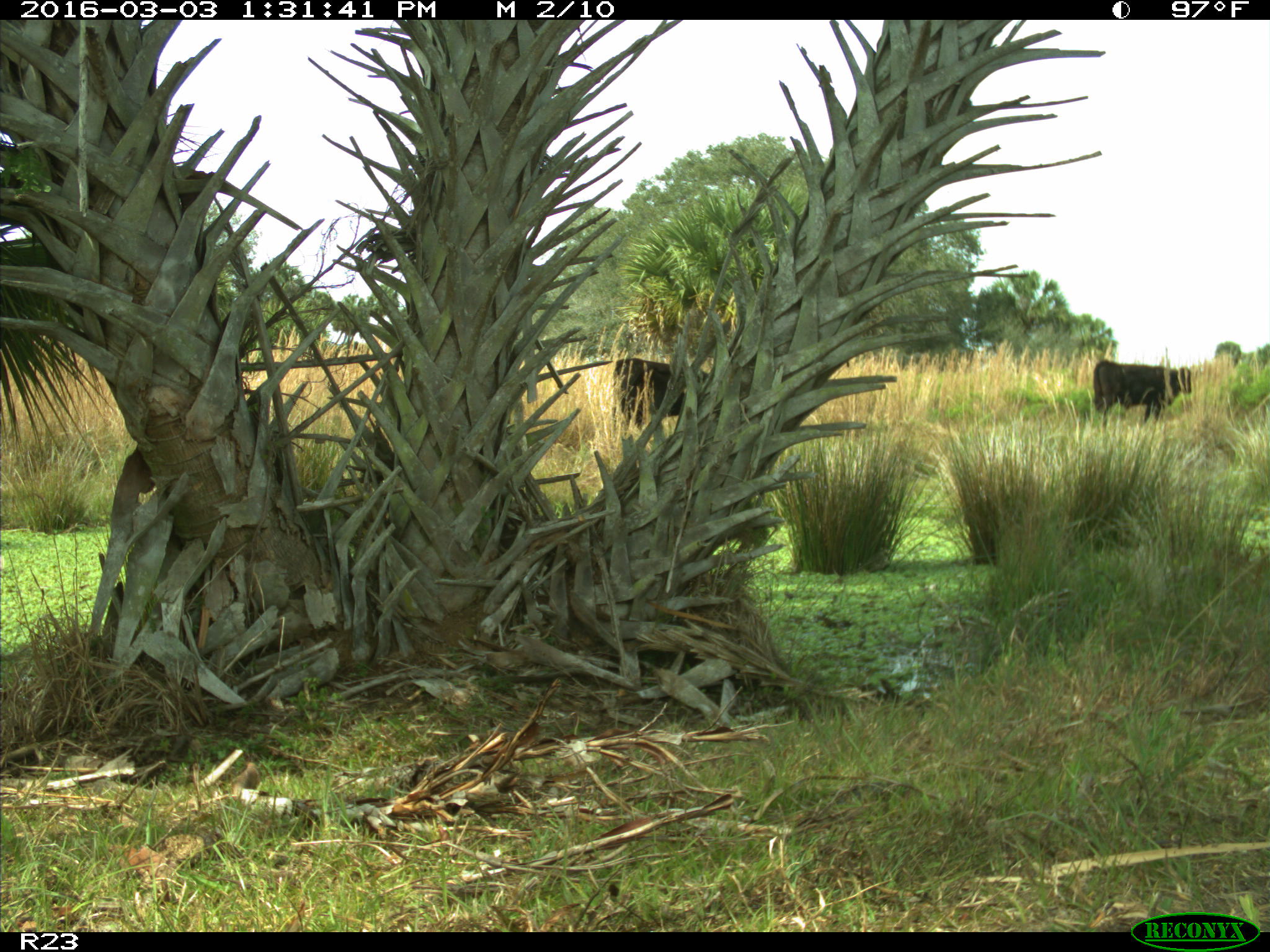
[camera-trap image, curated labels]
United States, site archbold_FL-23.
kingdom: Animalia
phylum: Chordata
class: Mammalia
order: Artiodactyla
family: Bovidae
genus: Bos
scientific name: Bos taurus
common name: domestic cow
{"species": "Bos taurus (domestic cow)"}